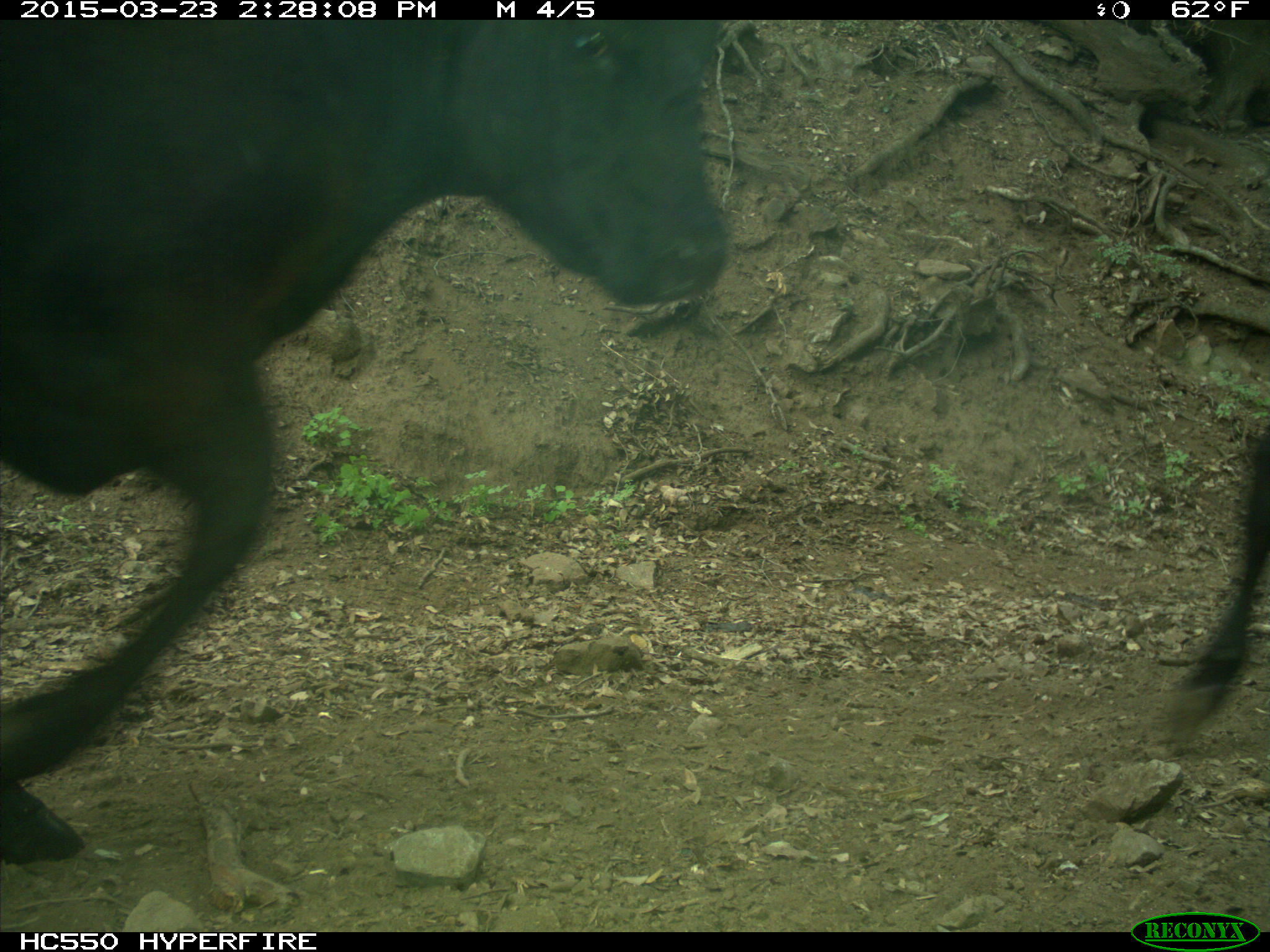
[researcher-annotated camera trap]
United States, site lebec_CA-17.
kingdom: Animalia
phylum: Chordata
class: Mammalia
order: Artiodactyla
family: Bovidae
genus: Bos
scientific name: Bos taurus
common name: domestic cow